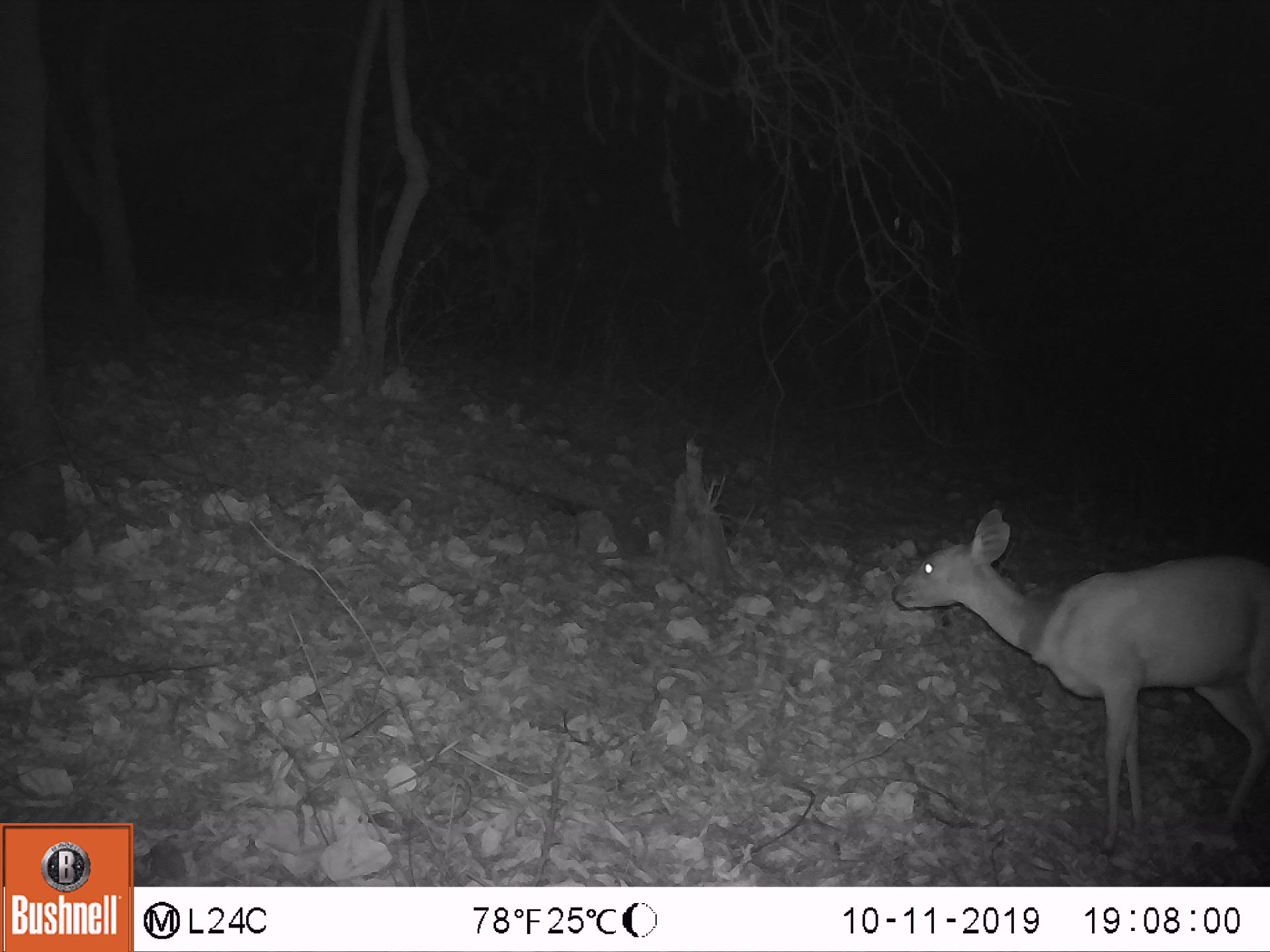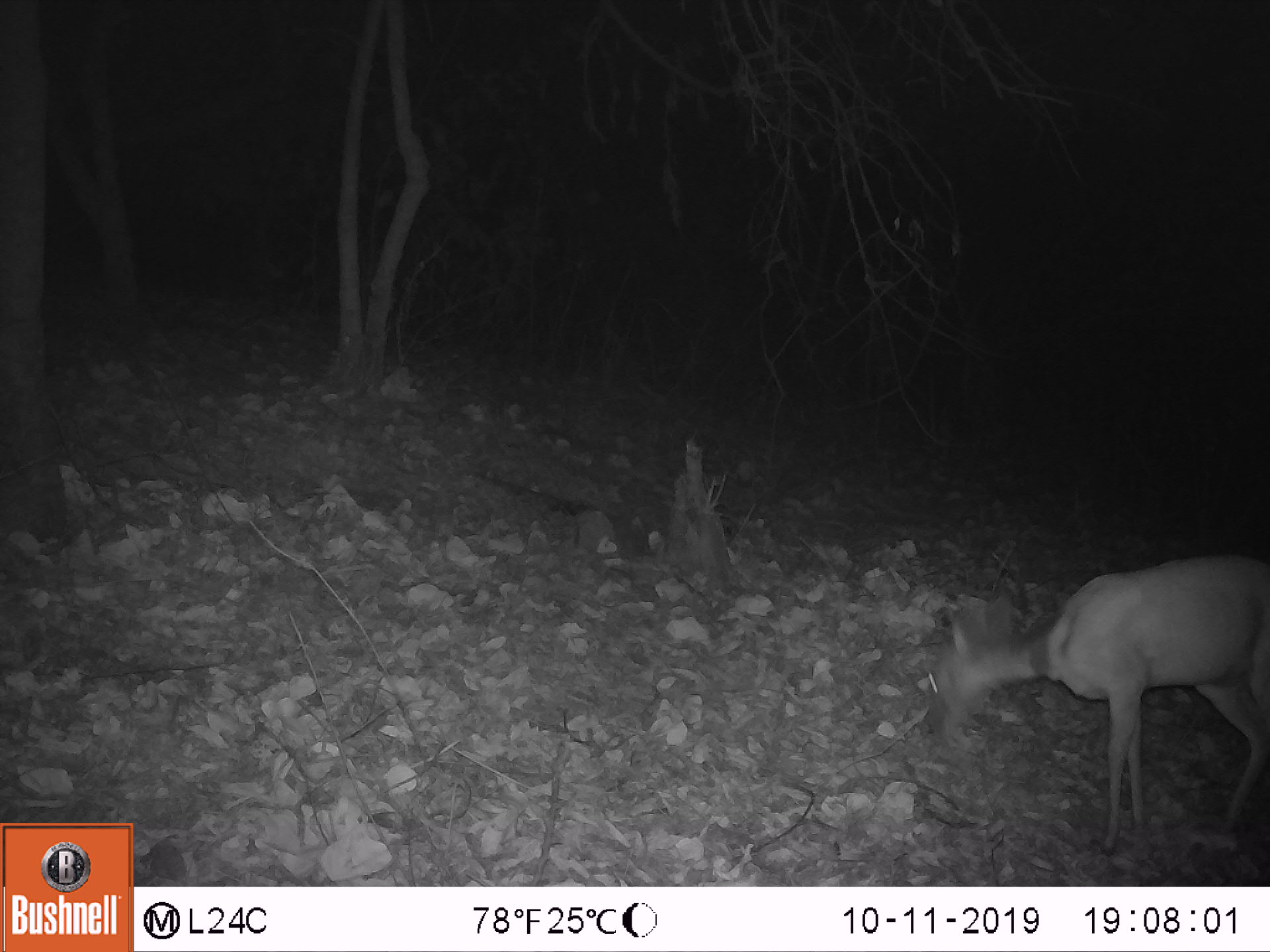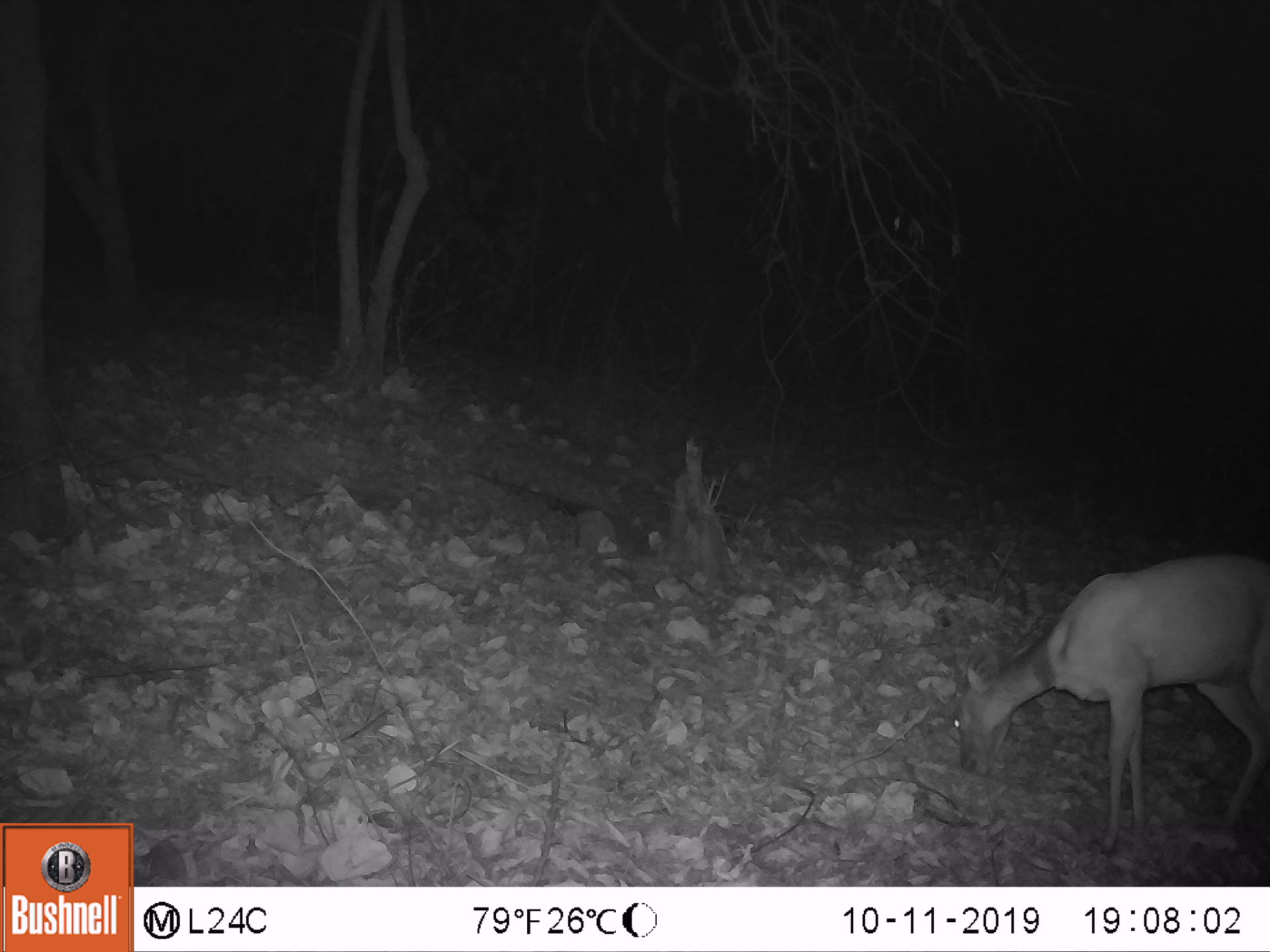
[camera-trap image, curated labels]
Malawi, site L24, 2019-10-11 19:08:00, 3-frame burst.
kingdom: Animalia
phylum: Chordata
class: Mammalia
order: Artiodactyla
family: Bovidae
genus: Tragelaphus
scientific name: Tragelaphus sylvaticus sylvaticus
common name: cape bushbuck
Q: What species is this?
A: Cape bushbuck (Tragelaphus sylvaticus sylvaticus).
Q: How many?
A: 1.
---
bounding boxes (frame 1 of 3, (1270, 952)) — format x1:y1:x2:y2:
cape bushbuck: 892:494:1264:834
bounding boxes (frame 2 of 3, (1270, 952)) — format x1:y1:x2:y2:
cape bushbuck: 920:546:1264:859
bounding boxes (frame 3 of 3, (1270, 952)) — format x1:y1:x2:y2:
cape bushbuck: 933:541:1264:855